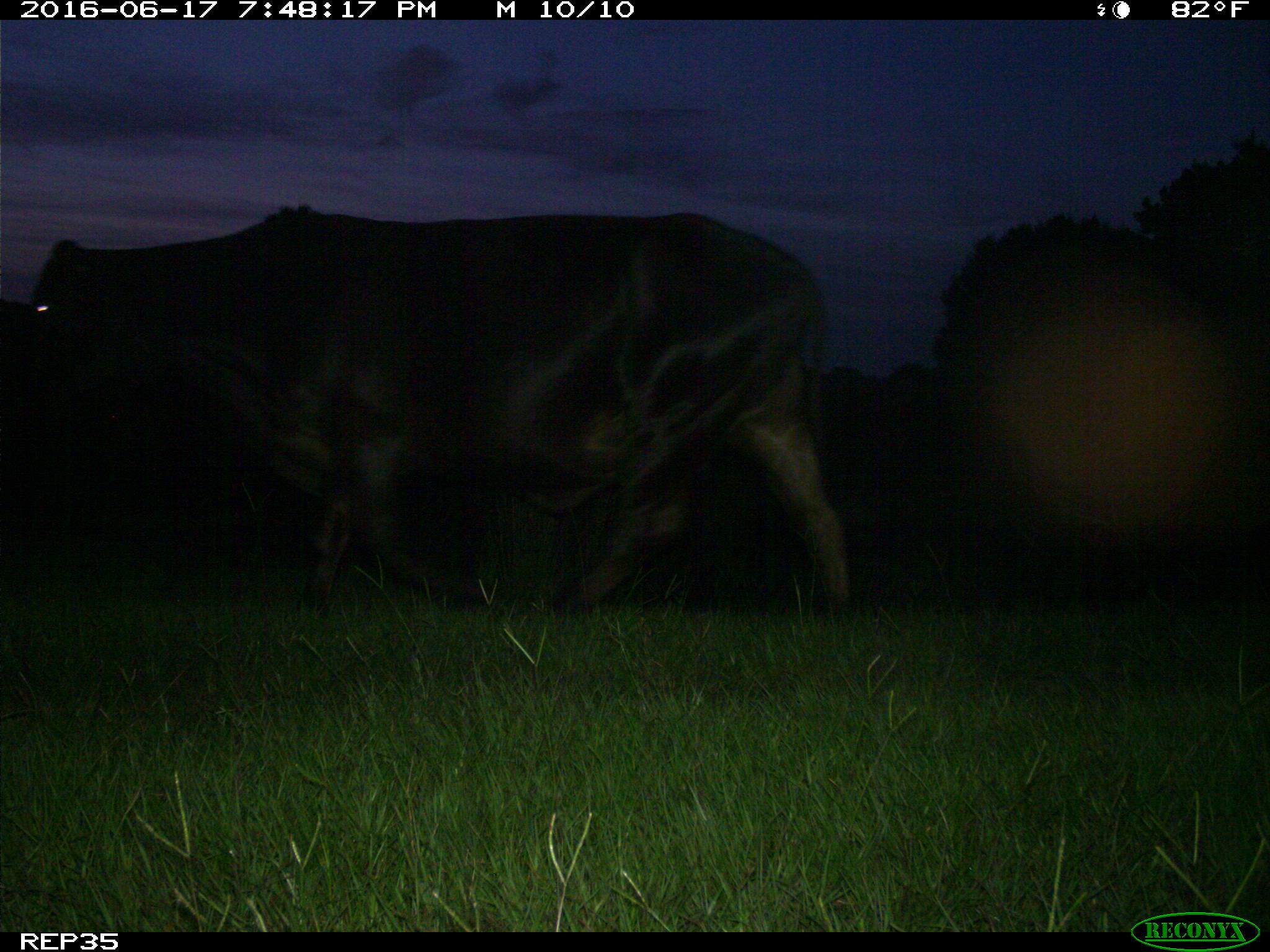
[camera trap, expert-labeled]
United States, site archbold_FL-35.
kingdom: Animalia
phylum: Chordata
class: Mammalia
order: Artiodactyla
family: Bovidae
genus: Bos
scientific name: Bos taurus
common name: domestic cow